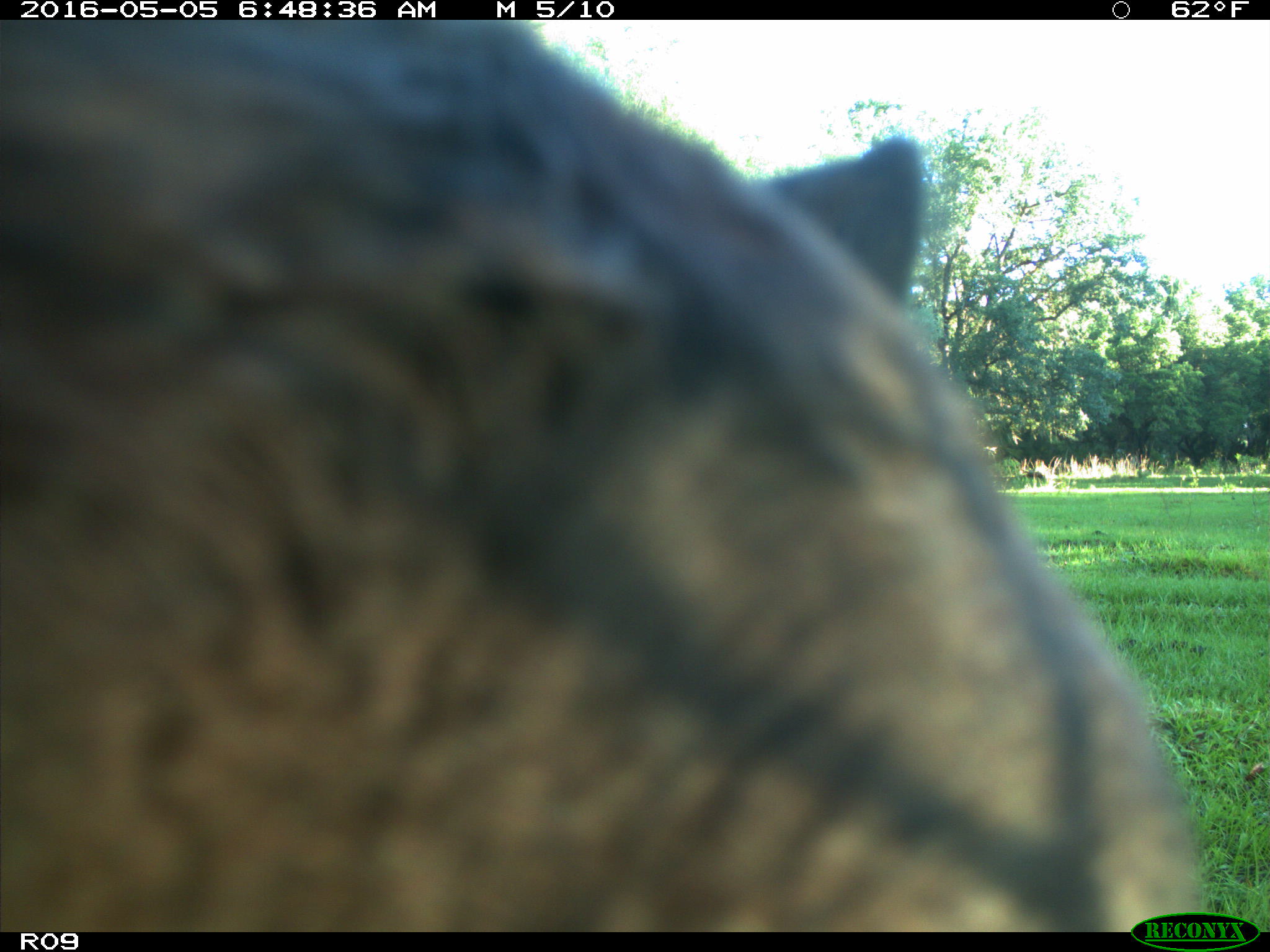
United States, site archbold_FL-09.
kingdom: Animalia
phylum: Chordata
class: Mammalia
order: Artiodactyla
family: Bovidae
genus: Bos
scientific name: Bos taurus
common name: domestic cow